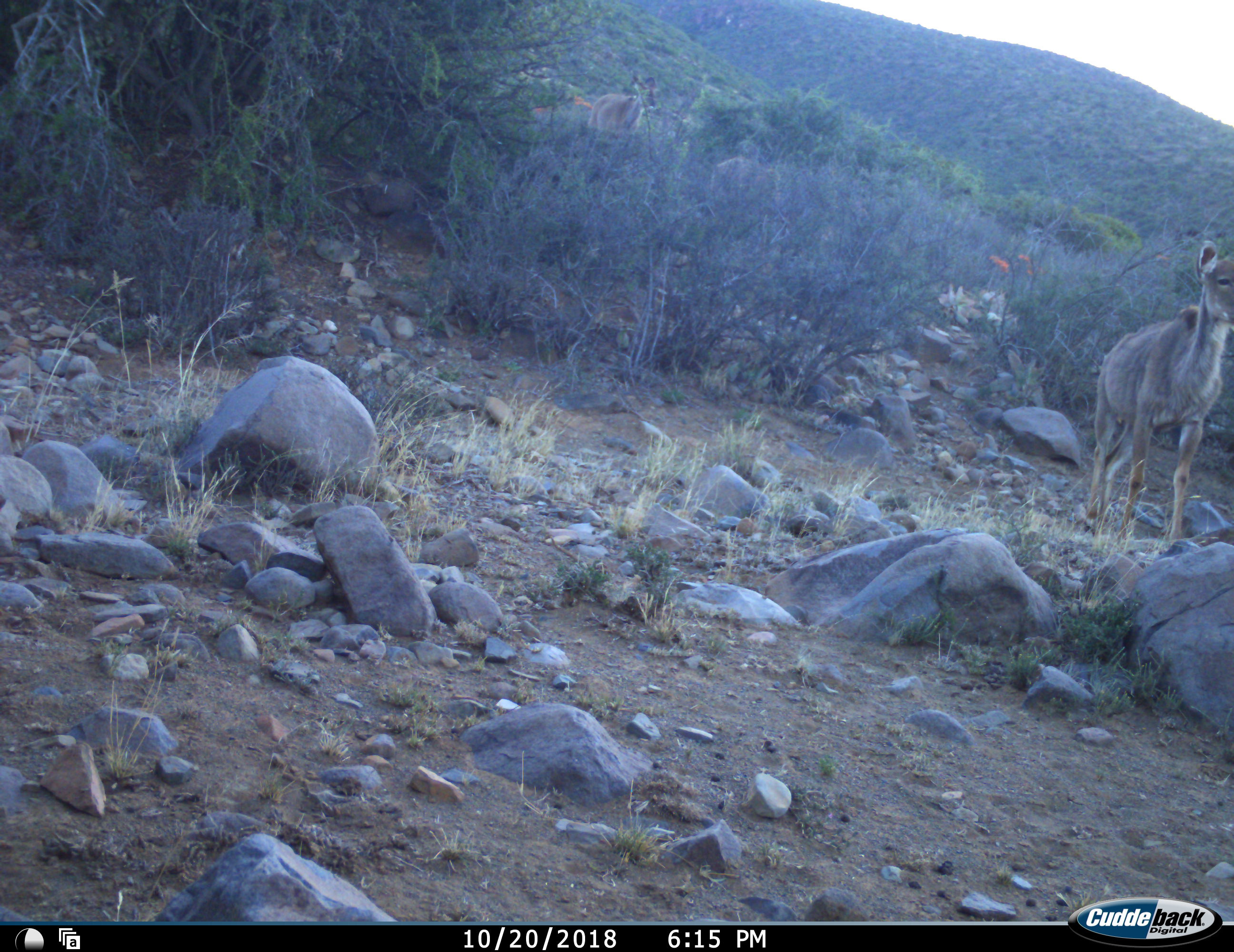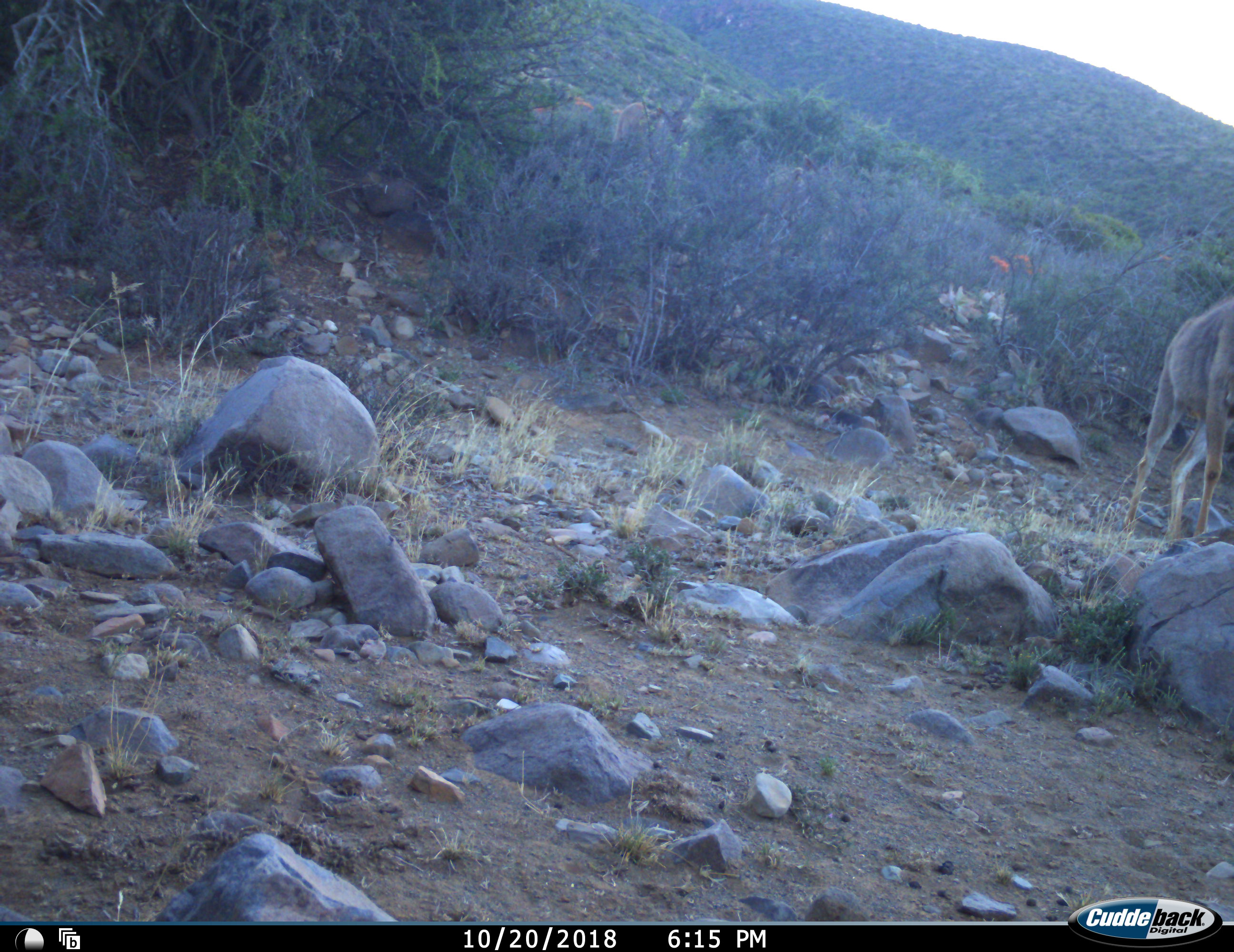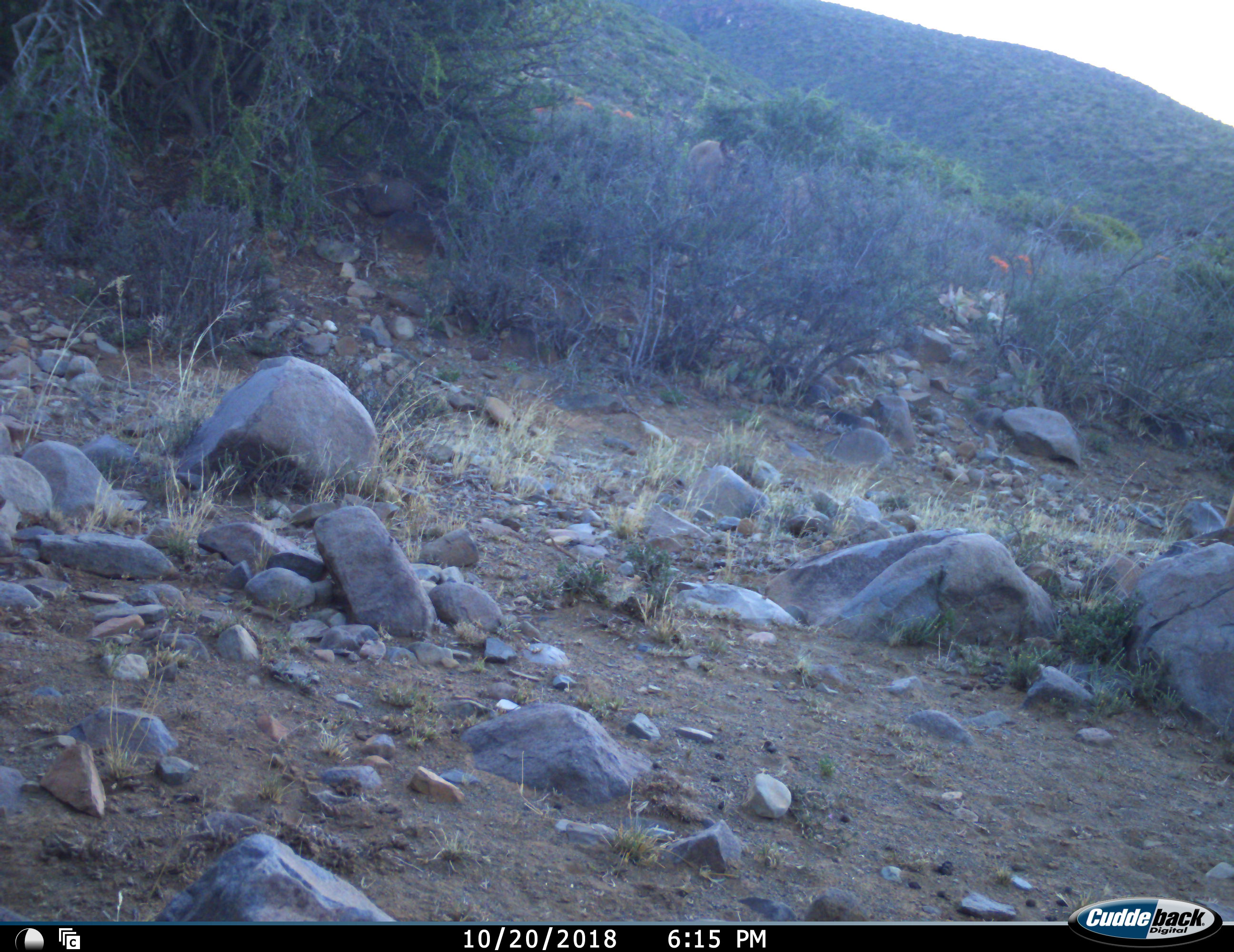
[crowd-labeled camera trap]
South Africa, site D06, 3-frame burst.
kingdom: Animalia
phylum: Chordata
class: Mammalia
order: Artiodactyla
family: Bovidae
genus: Tragelaphus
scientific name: Tragelaphus strepsiceros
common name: greater kudu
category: kudu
Kudu (greater kudu) (Tragelaphus strepsiceros), count 3. Behavior (volunteer vote fractions): standing 0%, resting 0%, moving 100%, interacting 0%. Young present (vote fraction): 0%. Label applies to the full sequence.